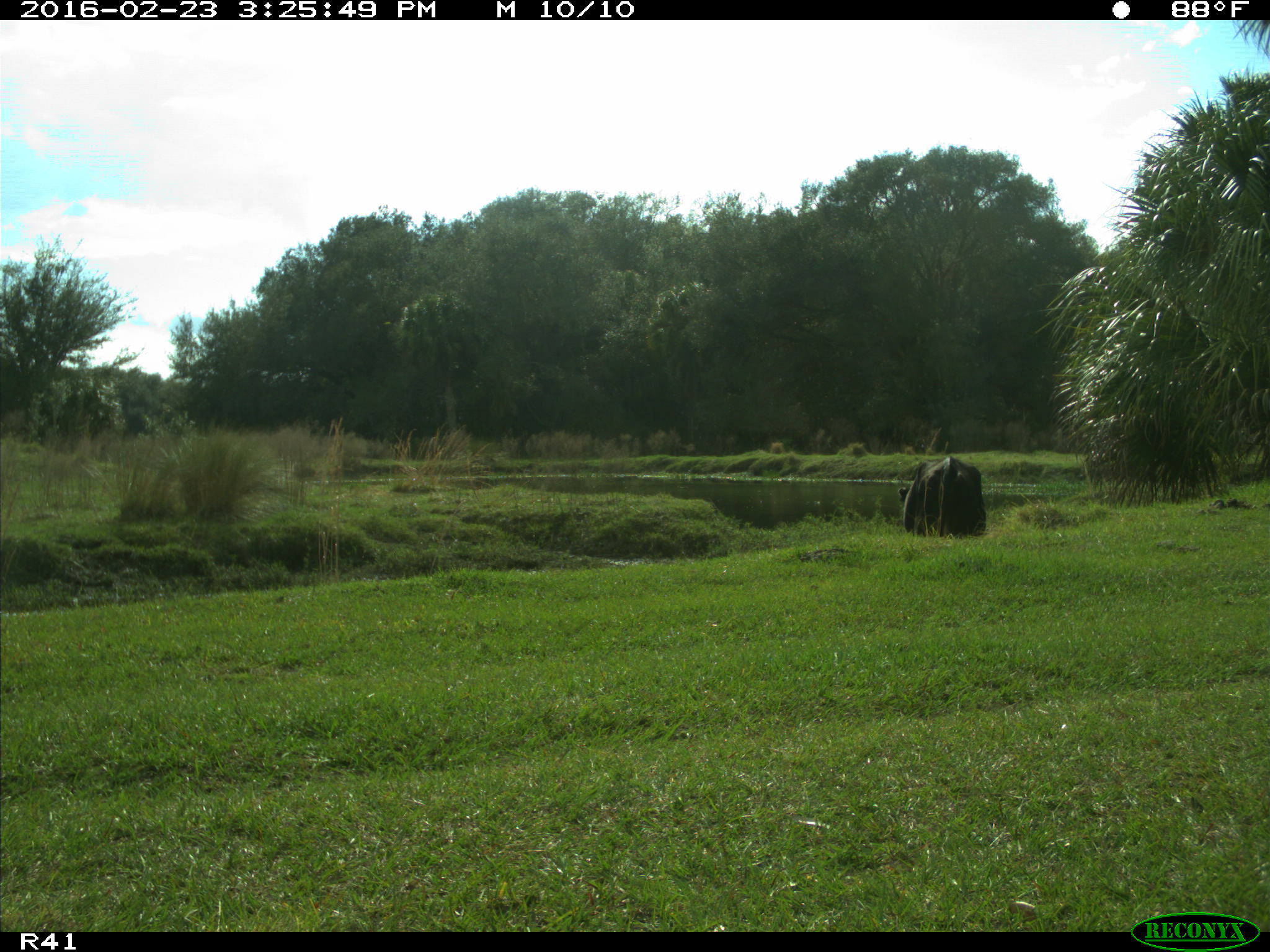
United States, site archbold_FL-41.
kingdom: Animalia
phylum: Chordata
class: Mammalia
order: Artiodactyla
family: Bovidae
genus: Bos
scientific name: Bos taurus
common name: domestic cow